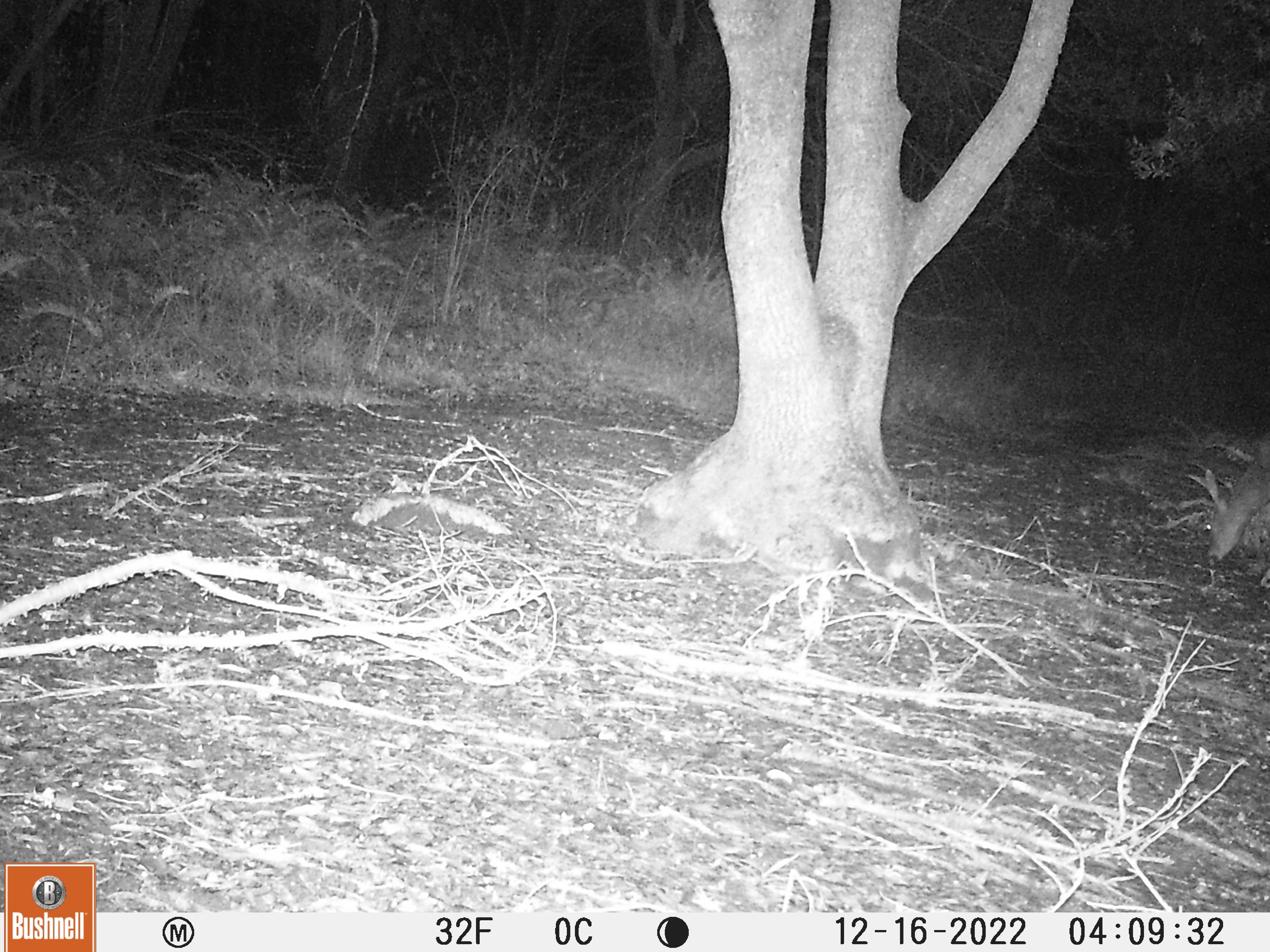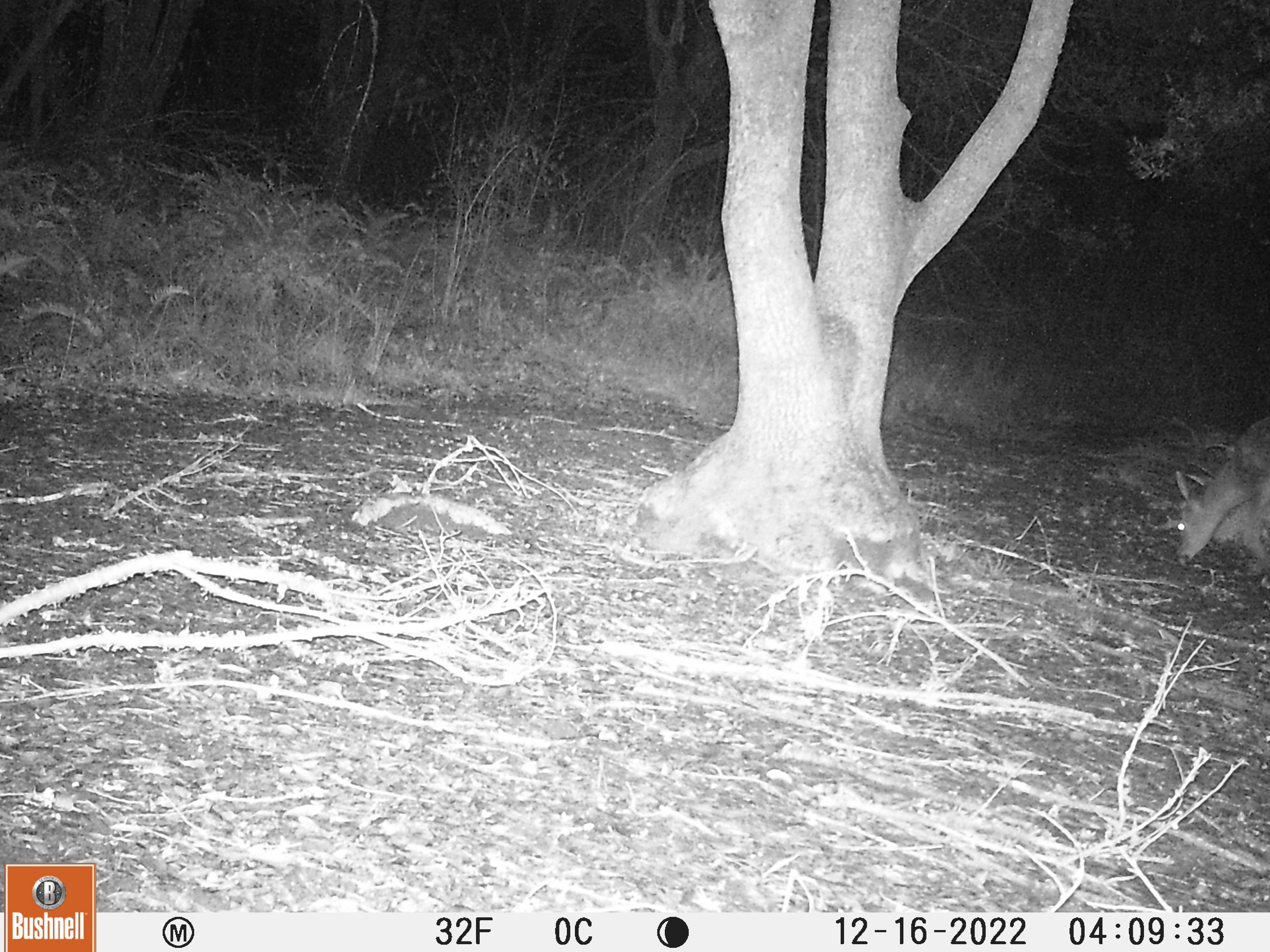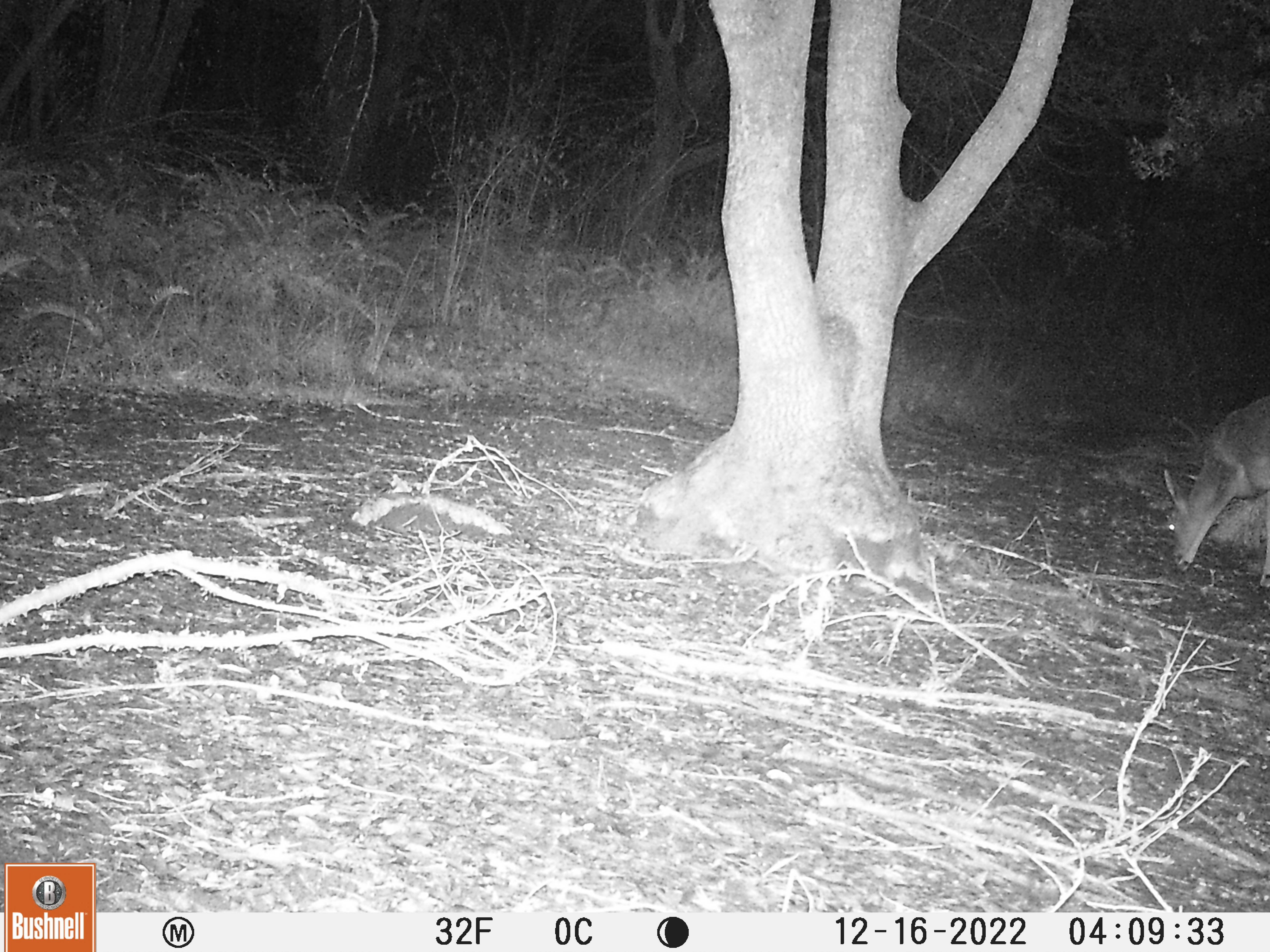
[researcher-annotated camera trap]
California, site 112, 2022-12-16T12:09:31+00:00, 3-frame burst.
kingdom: Animalia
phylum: Chordata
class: Mammalia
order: Artiodactyla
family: Cervidae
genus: Odocoileus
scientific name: Odocoileus hemionus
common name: mule deer